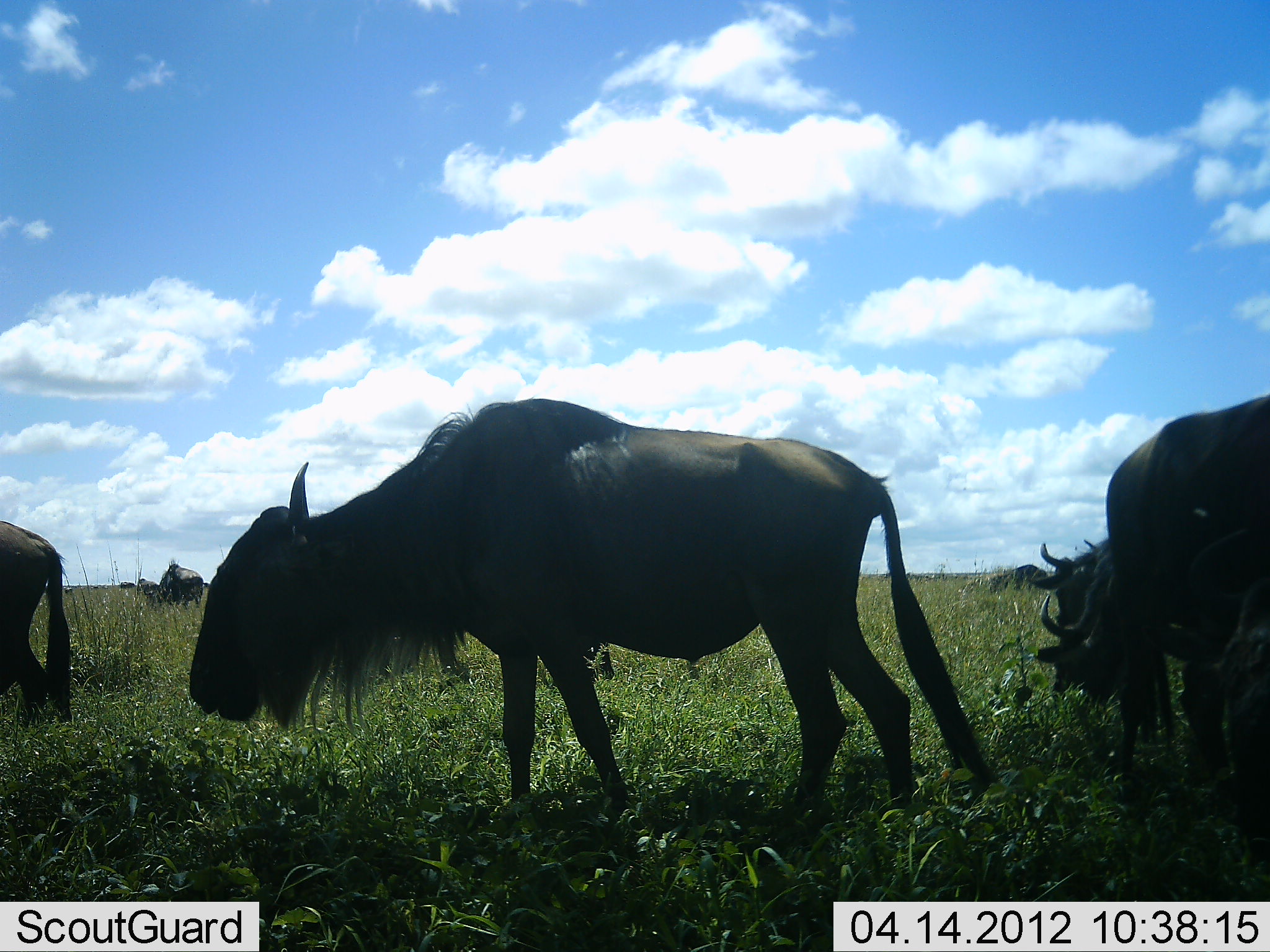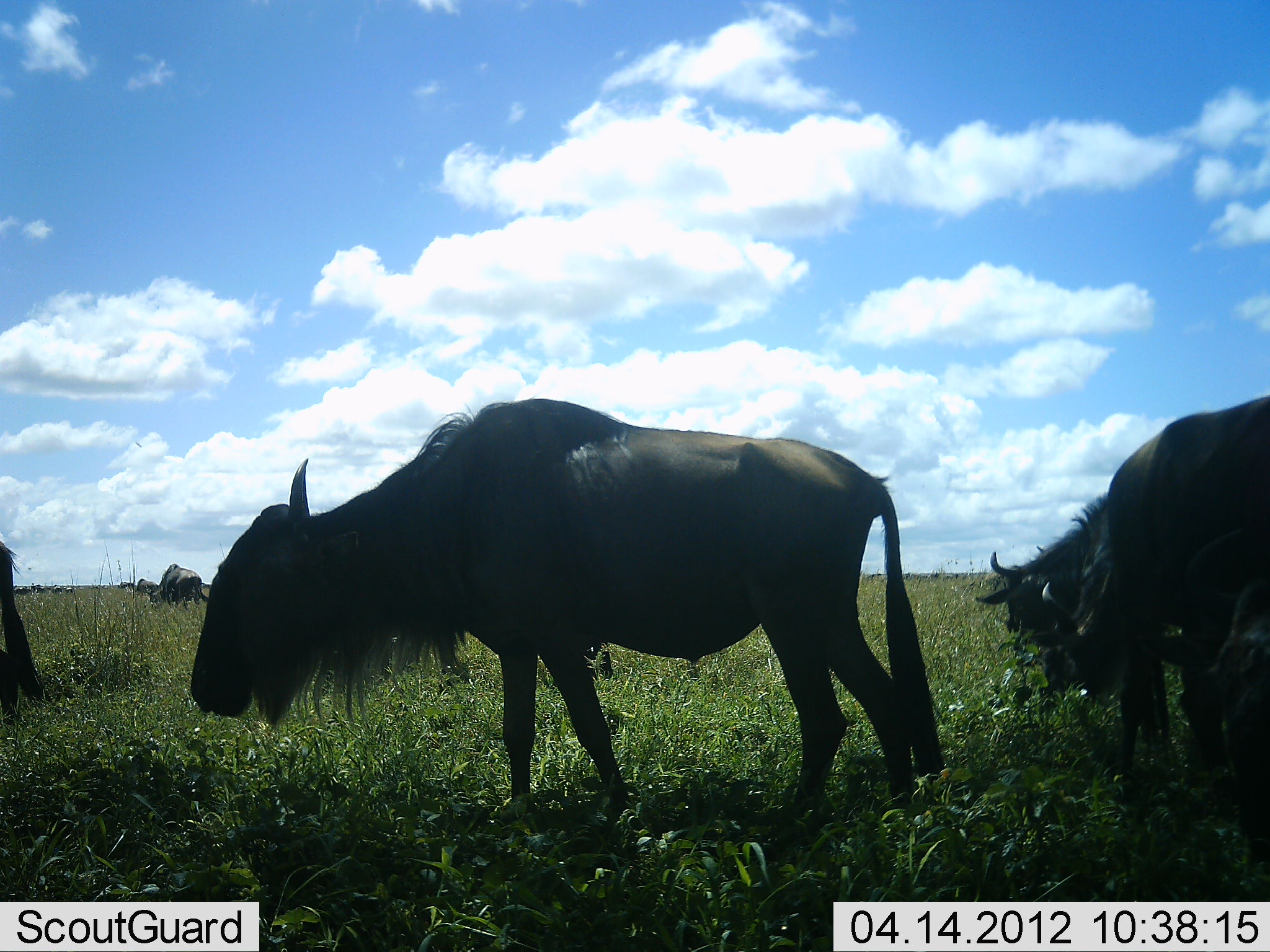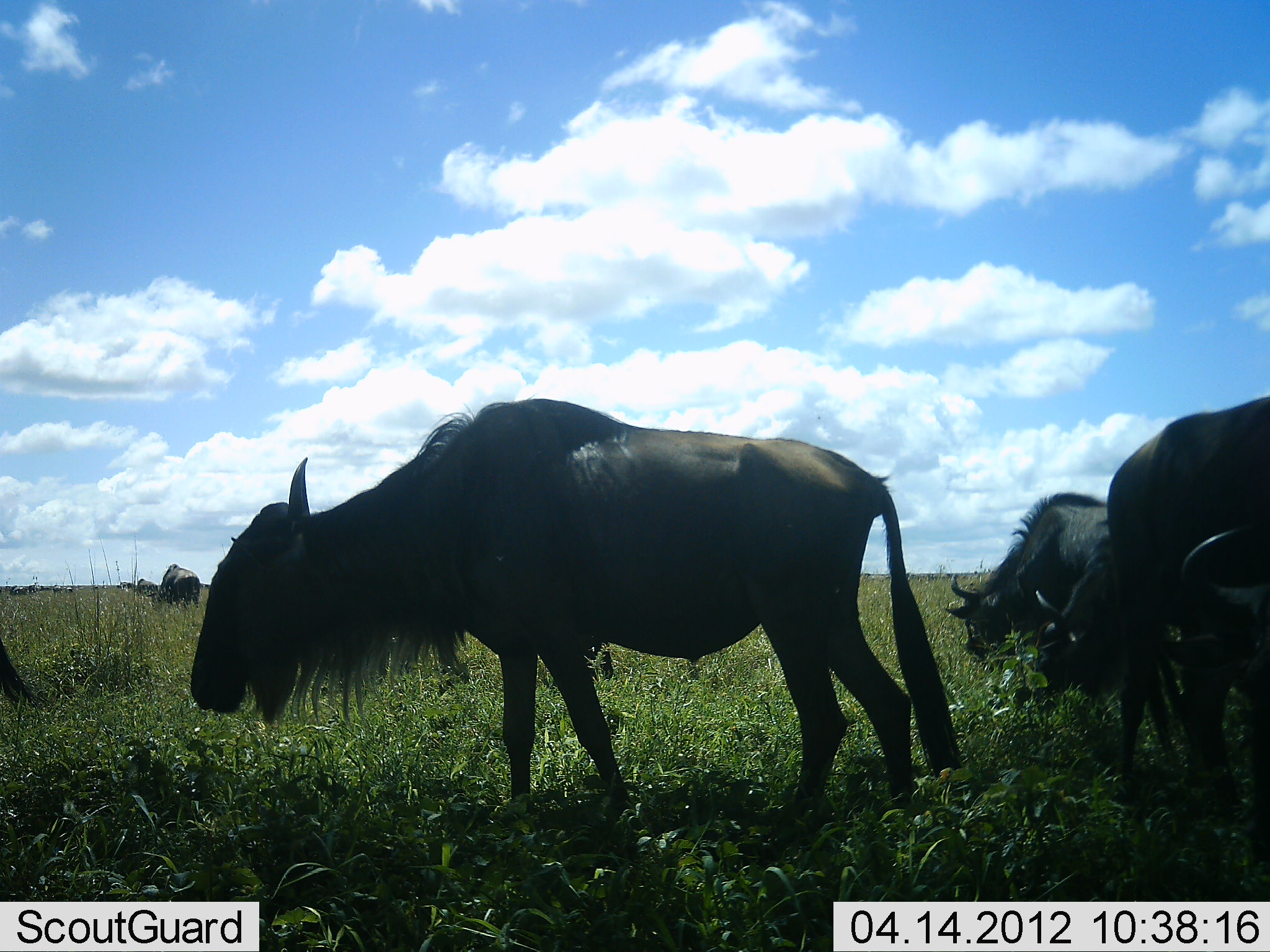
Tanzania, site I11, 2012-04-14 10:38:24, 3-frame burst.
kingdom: Animalia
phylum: Chordata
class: Mammalia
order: Artiodactyla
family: Bovidae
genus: Connochaetes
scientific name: Connochaetes taurinus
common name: blue wildebeest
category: wildebeest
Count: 7.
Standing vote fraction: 68%.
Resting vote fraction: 4%.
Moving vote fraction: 39%.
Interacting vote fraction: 4%.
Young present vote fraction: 0%.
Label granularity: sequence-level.